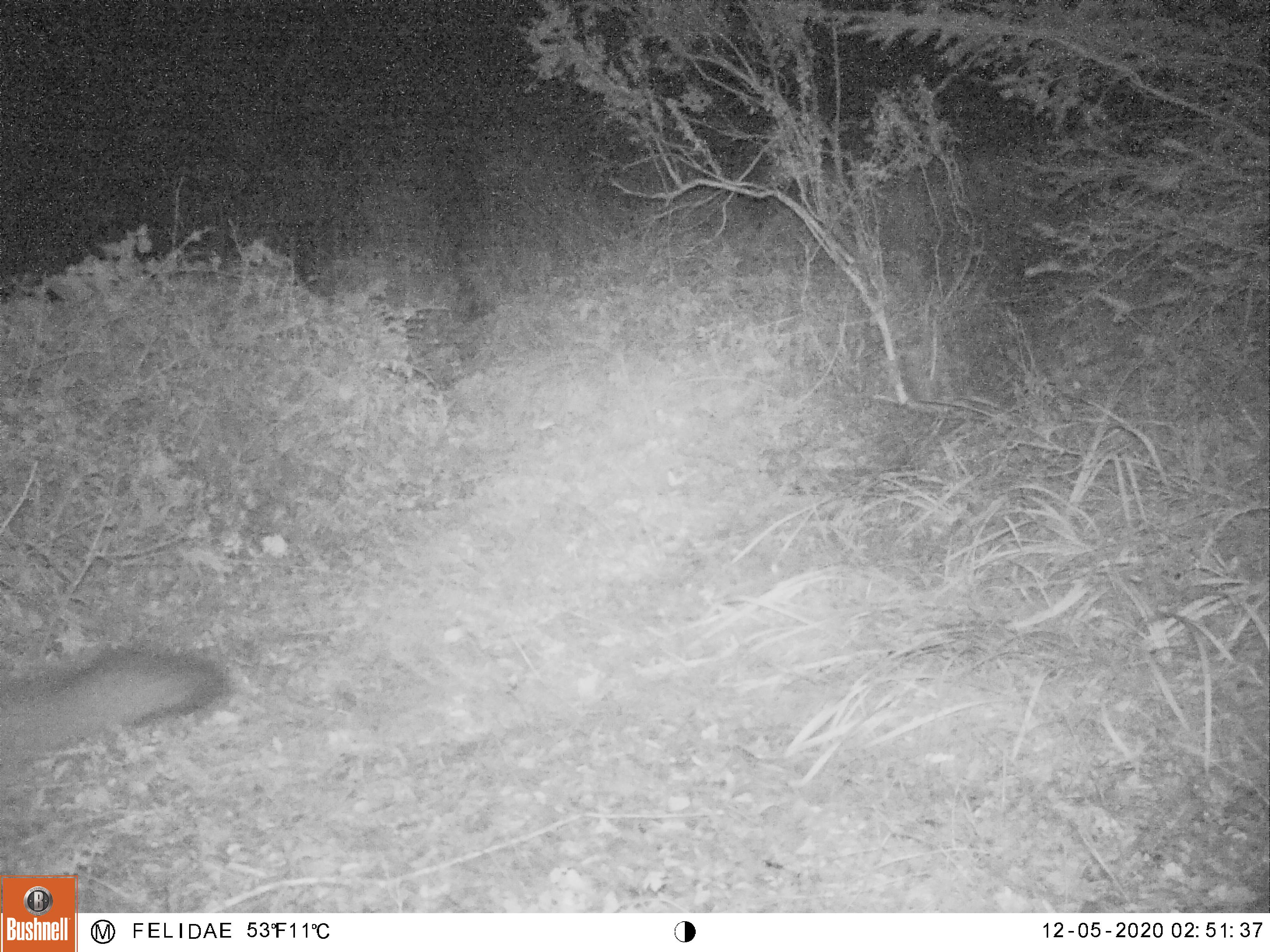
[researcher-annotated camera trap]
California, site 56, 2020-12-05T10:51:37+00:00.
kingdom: Animalia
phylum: Chordata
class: Mammalia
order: Carnivora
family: Canidae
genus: Urocyon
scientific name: Urocyon cinereoargenteus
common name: gray fox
Gray fox (Urocyon cinereoargenteus).